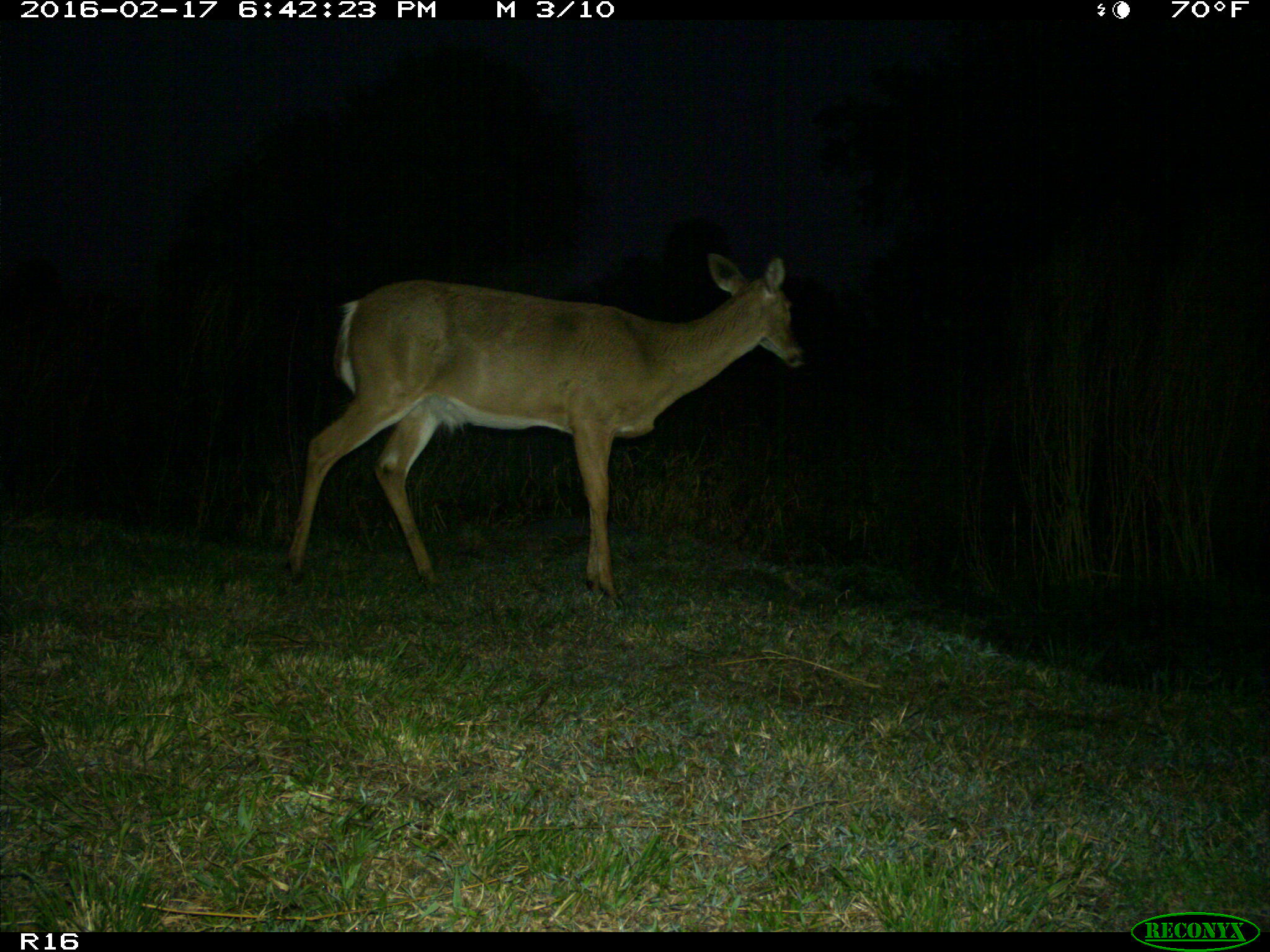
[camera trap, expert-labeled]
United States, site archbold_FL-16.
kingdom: Animalia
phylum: Chordata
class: Mammalia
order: Artiodactyla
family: Cervidae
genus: Odocoileus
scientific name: Odocoileus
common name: deer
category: unidentified deer